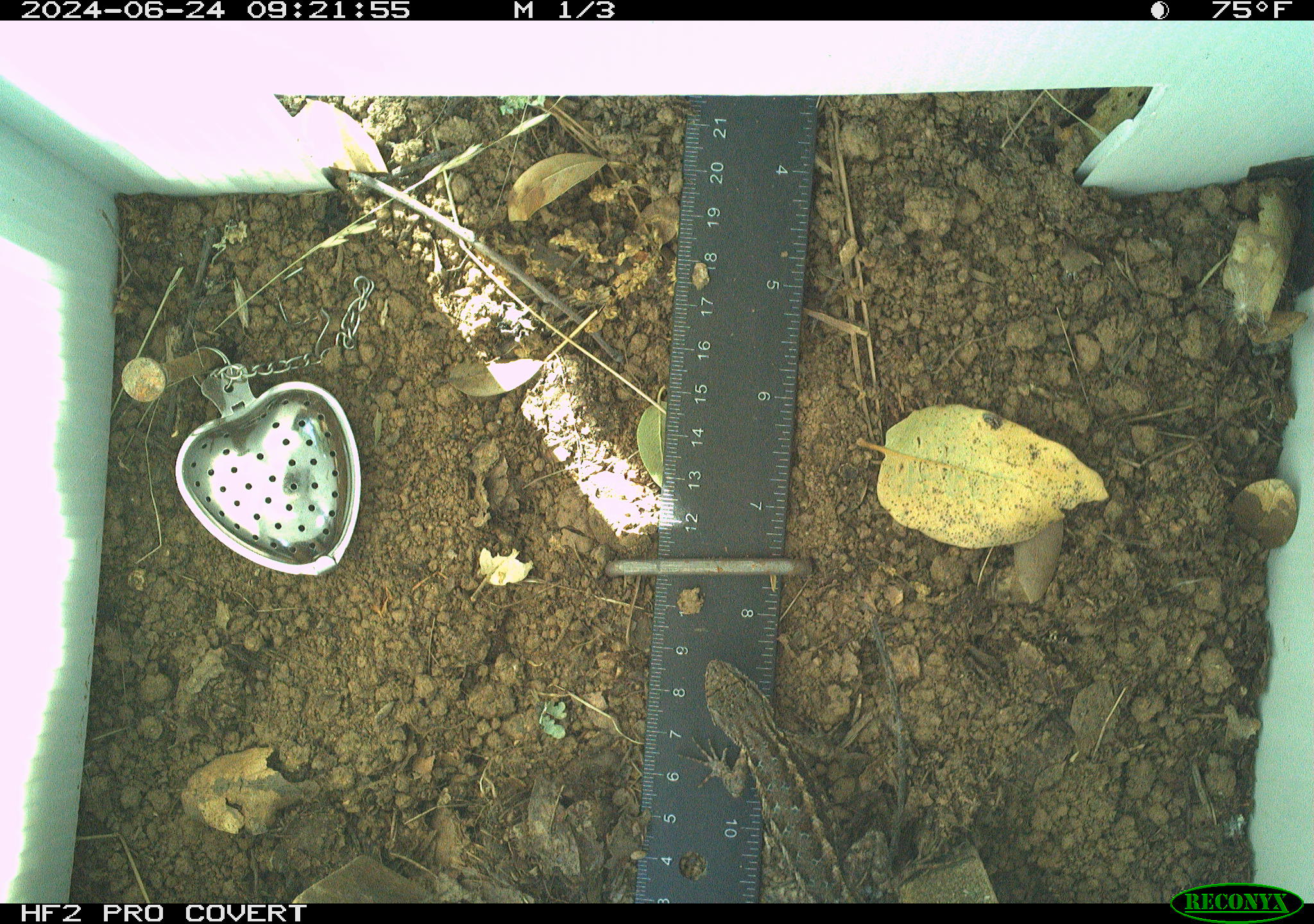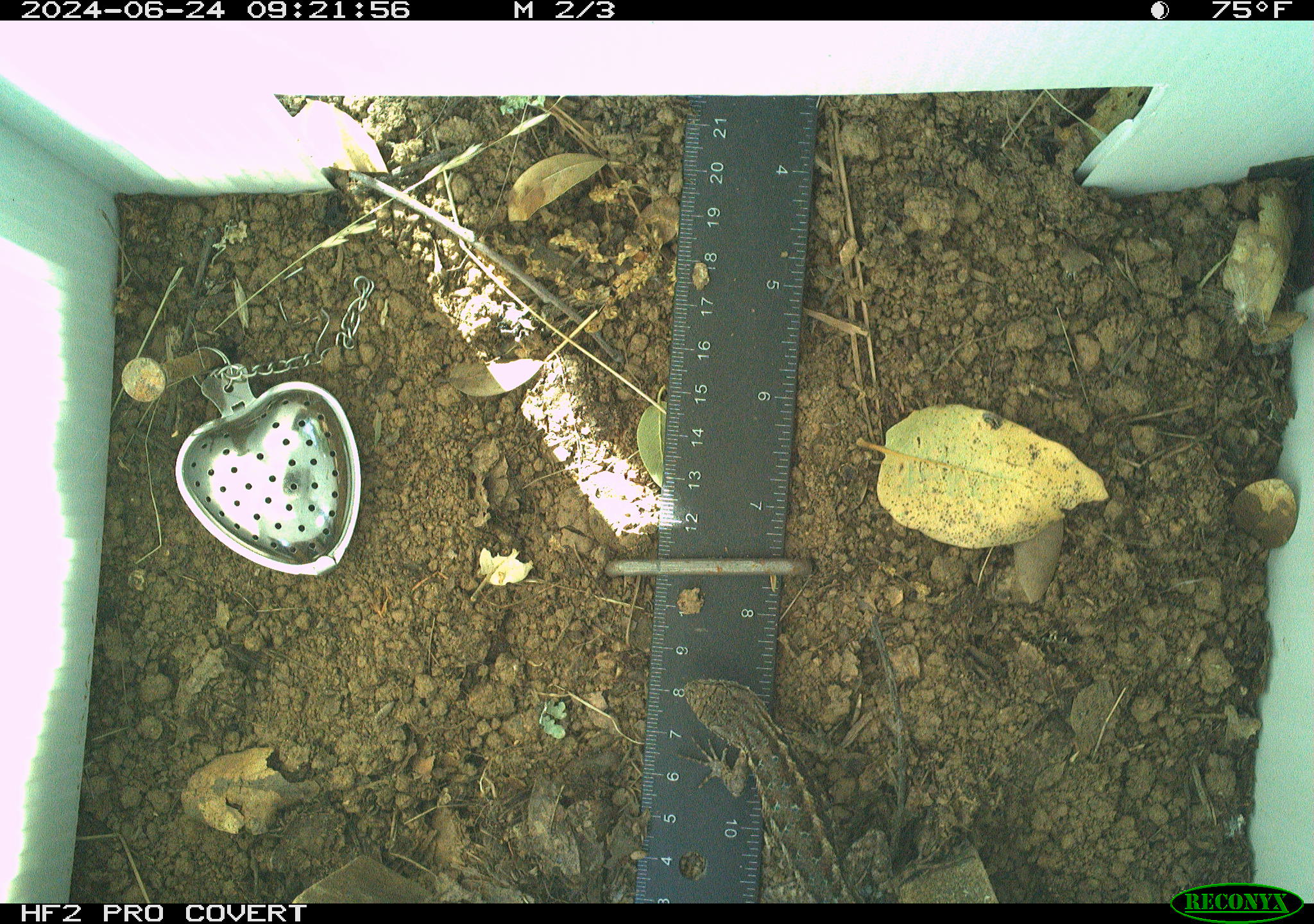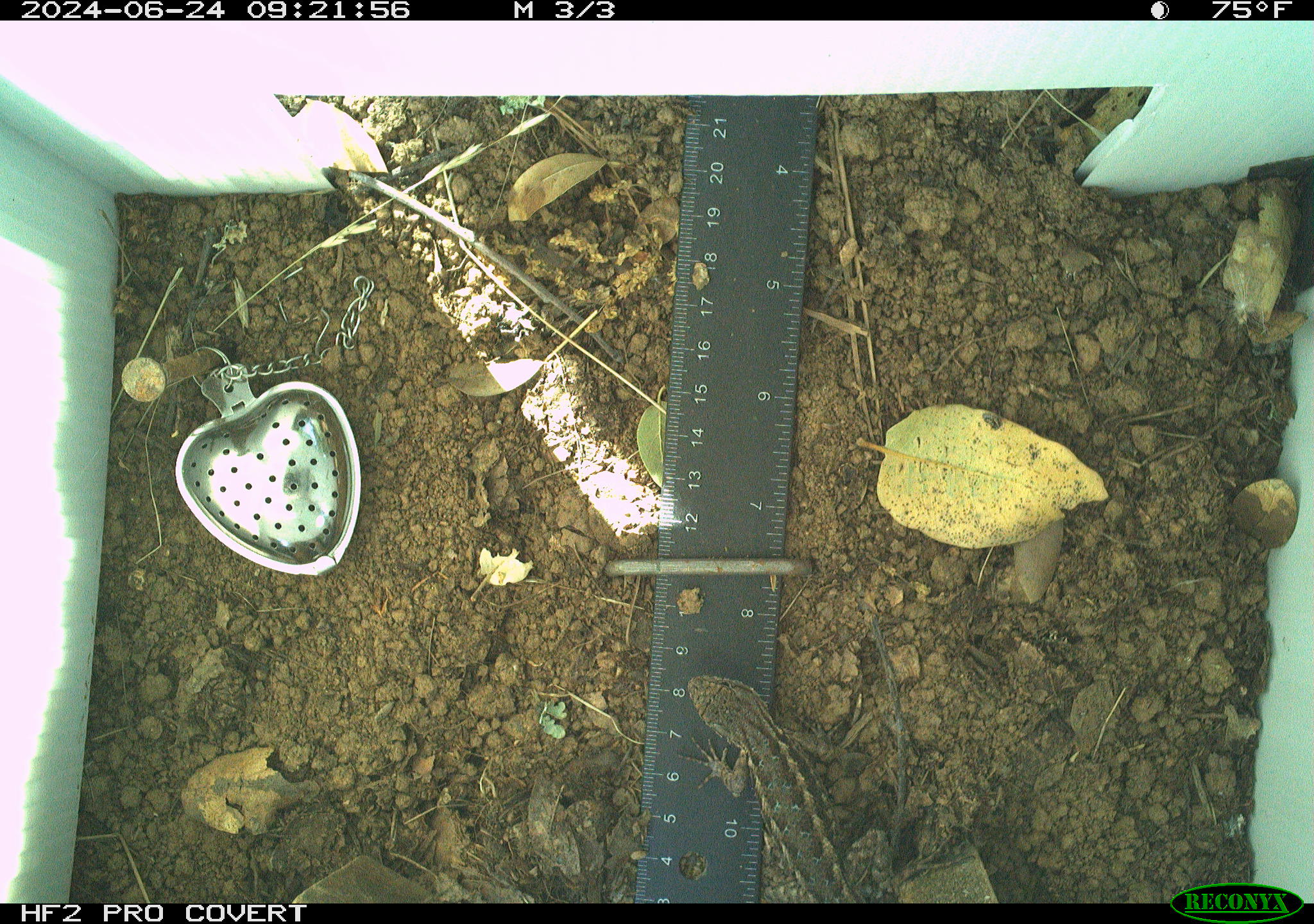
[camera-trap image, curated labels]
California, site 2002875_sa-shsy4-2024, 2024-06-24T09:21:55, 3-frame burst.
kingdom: Animalia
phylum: Chordata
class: Reptilia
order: Squamata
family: Phrynosomatidae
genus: Sceloporus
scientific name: Sceloporus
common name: spiny lizards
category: sceloporus species